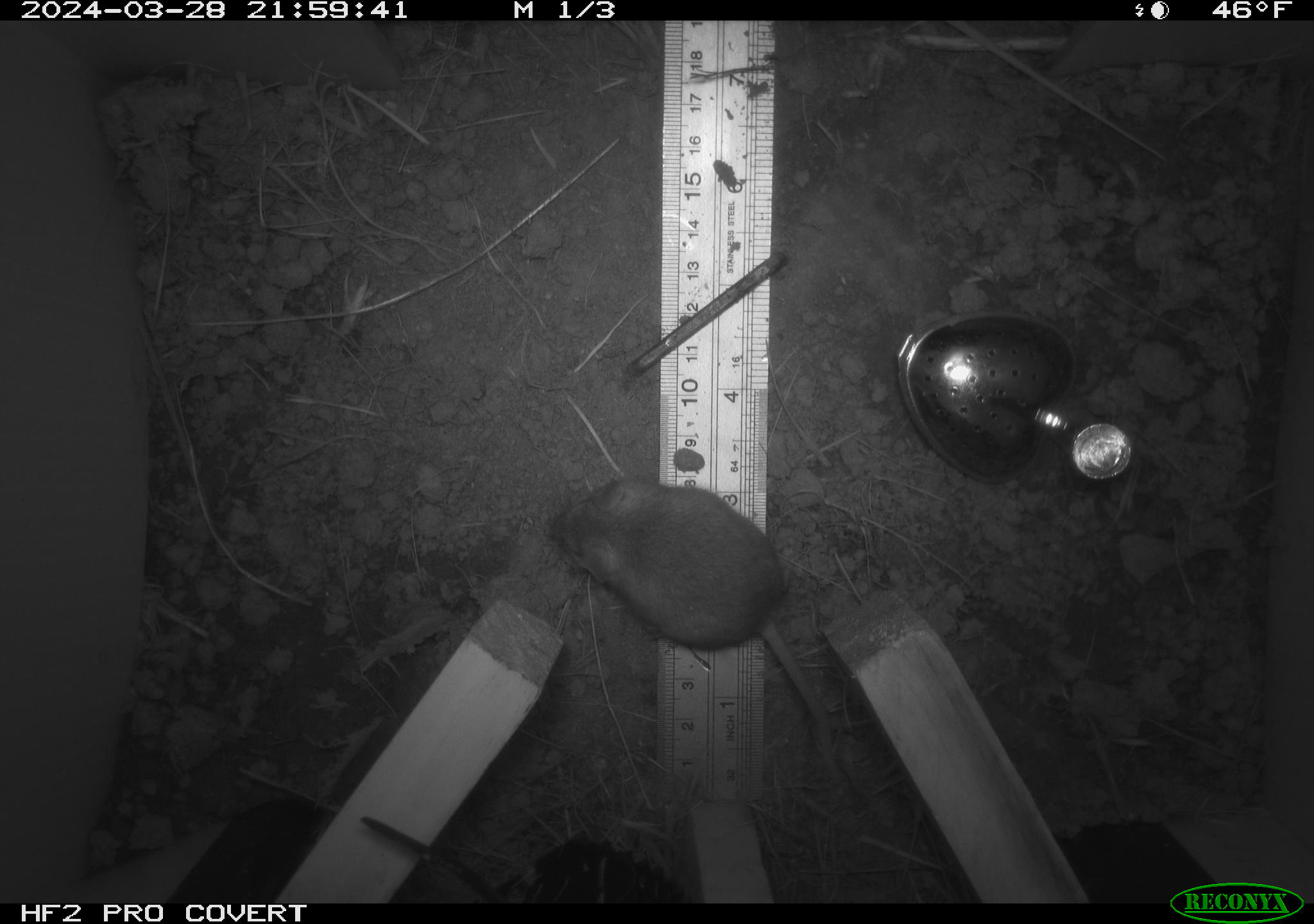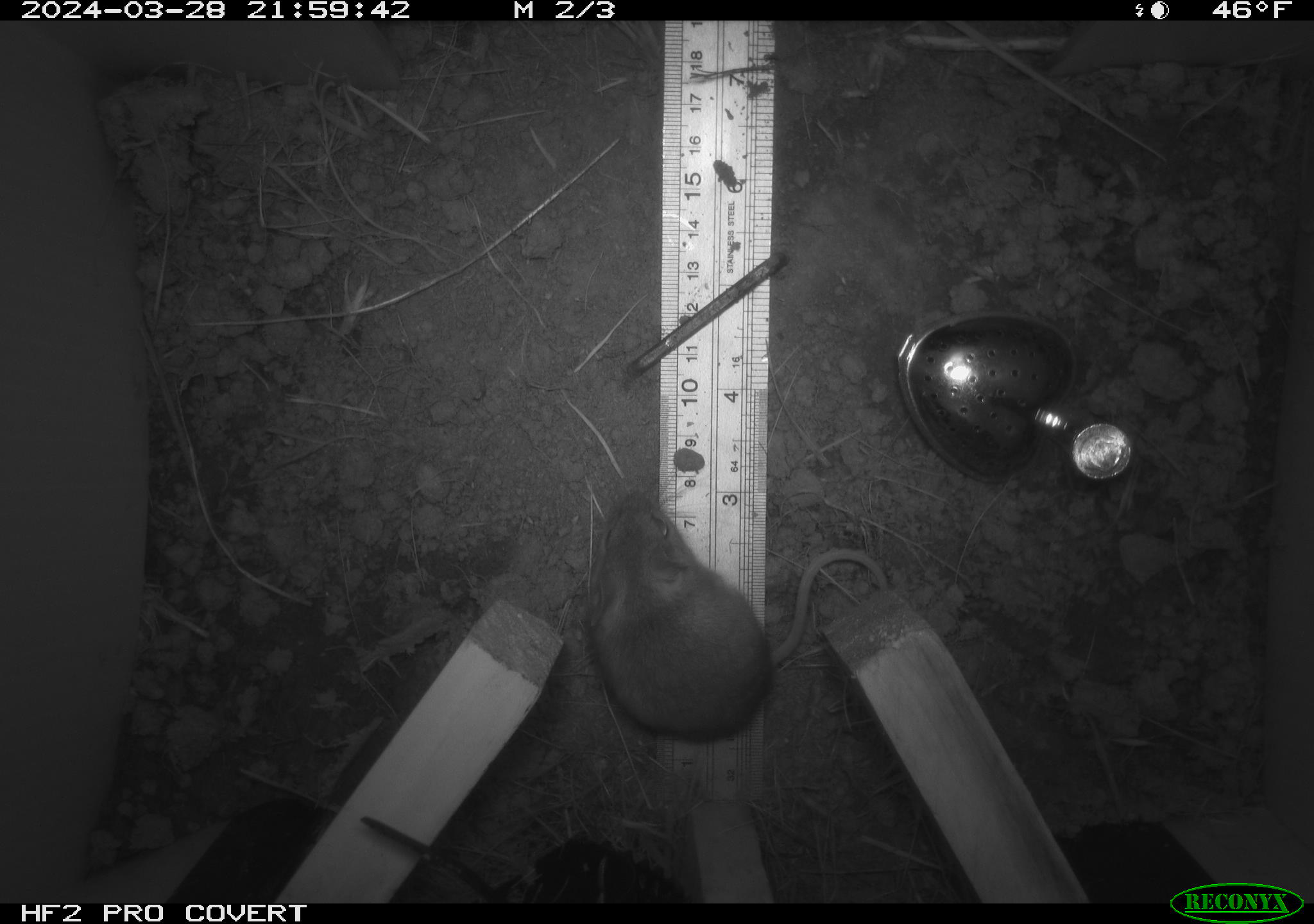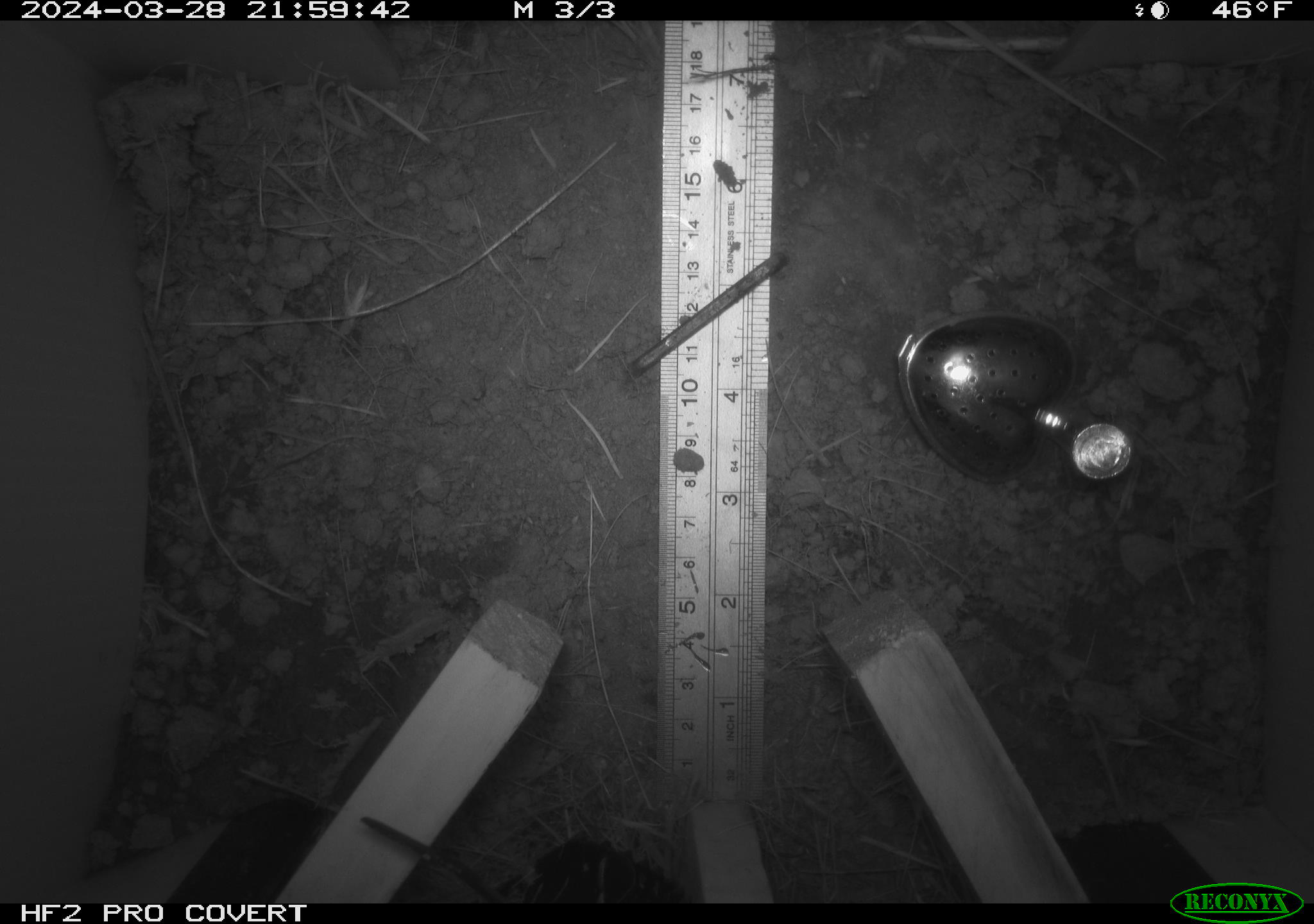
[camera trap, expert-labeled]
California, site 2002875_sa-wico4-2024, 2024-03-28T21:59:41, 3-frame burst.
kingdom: Animalia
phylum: Chordata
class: Mammalia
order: Rodentia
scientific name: Rodentia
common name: rodent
Rodent (Rodentia).